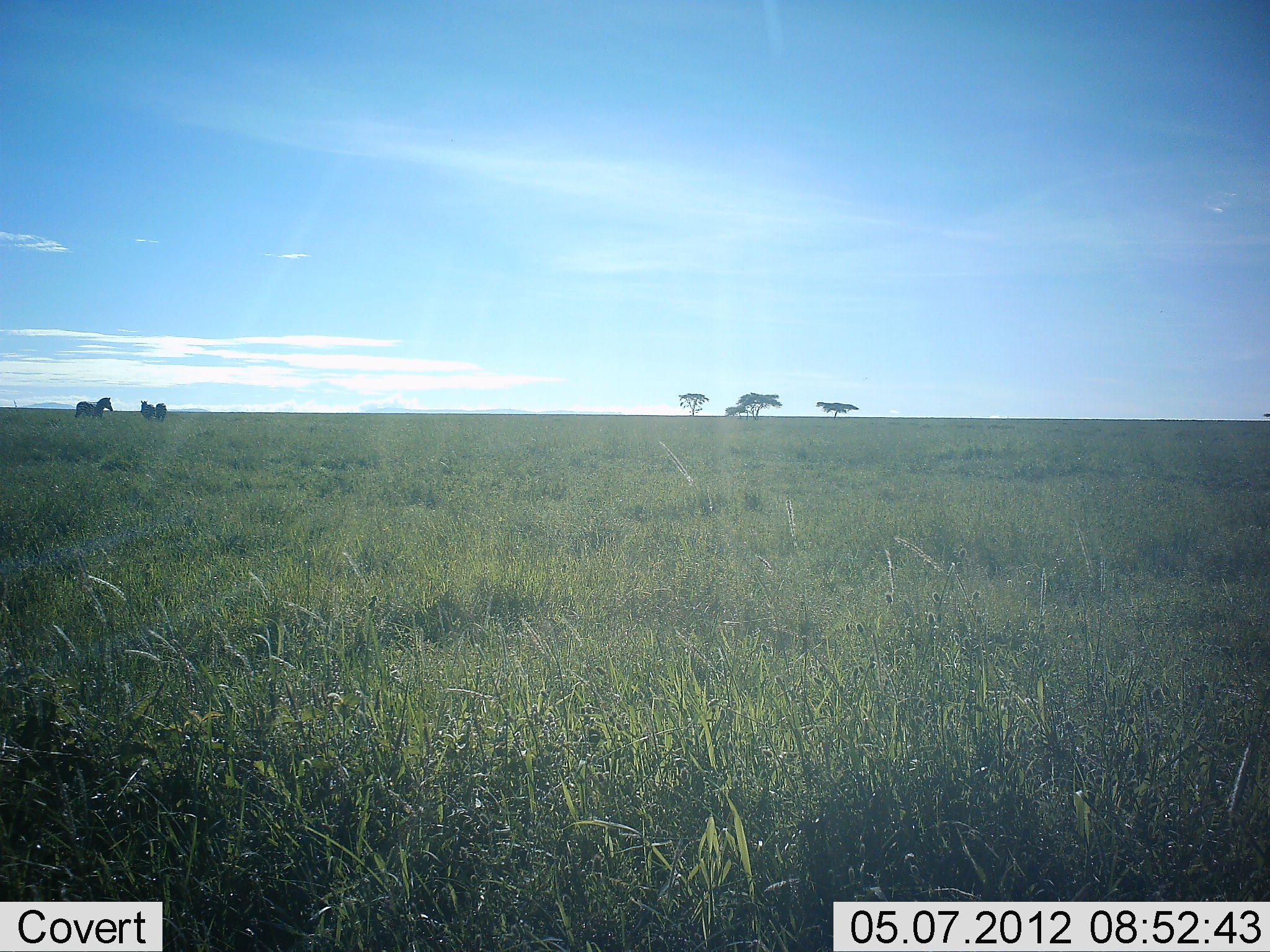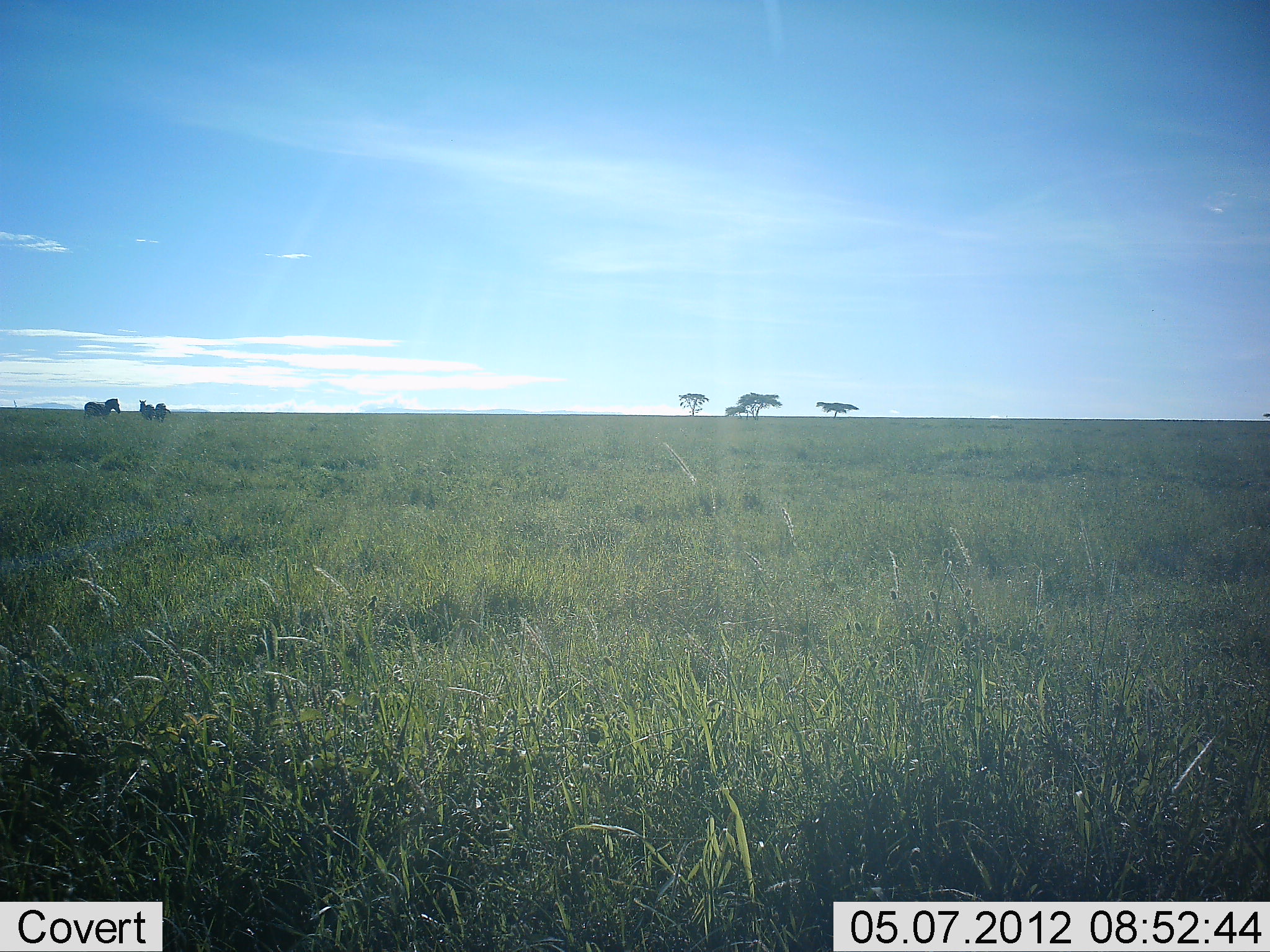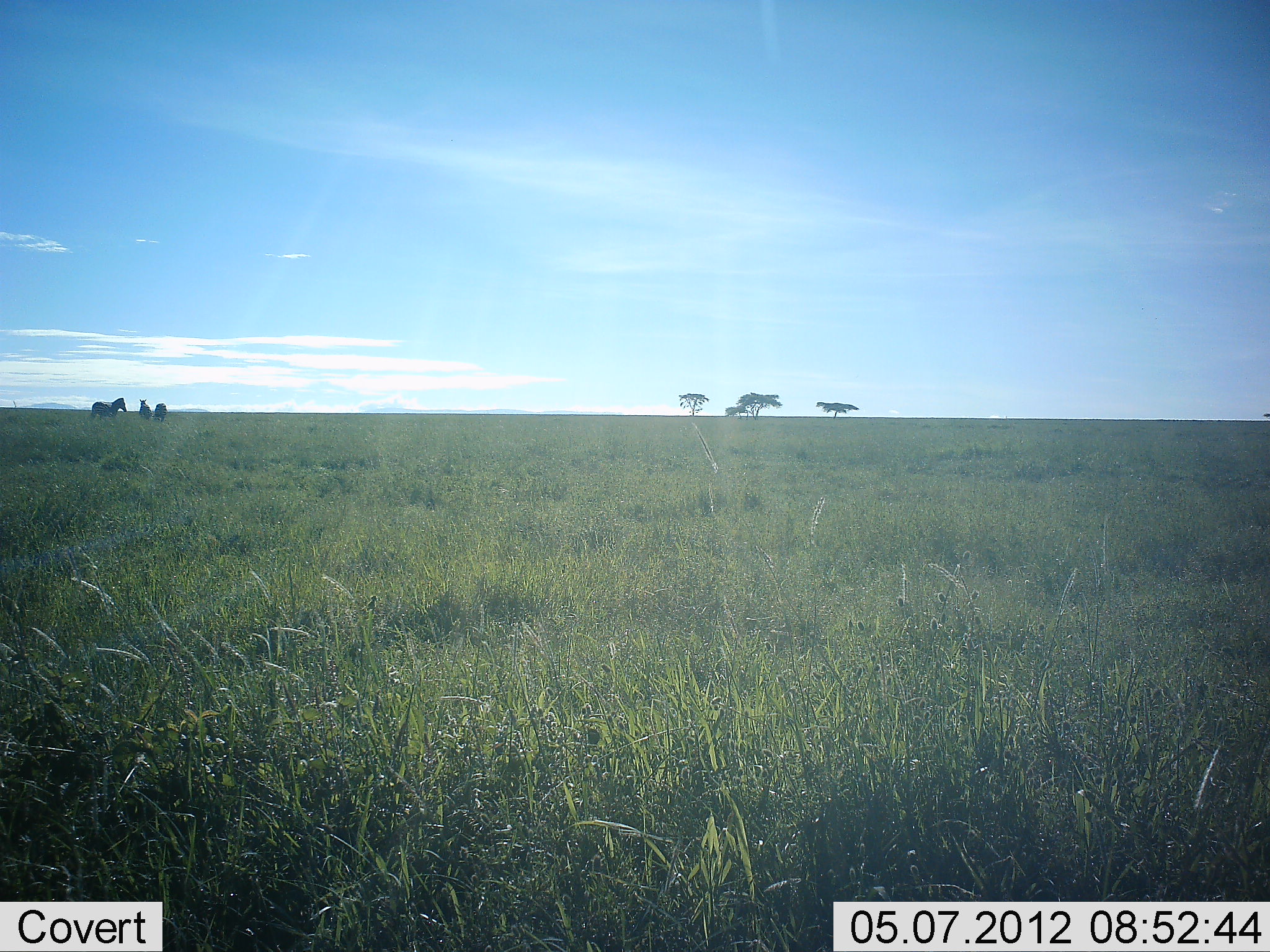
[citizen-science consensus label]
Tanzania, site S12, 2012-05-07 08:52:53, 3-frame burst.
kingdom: Animalia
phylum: Chordata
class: Mammalia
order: Perissodactyla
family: Equidae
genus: Equus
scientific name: Equus quagga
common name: plains zebra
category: zebra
Zebra (plains zebra) (Equus quagga), count 3. Behavior (volunteer vote fractions): standing 79%, resting 0%, moving 66%, interacting 0%. Young present (vote fraction): 0%. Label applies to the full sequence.